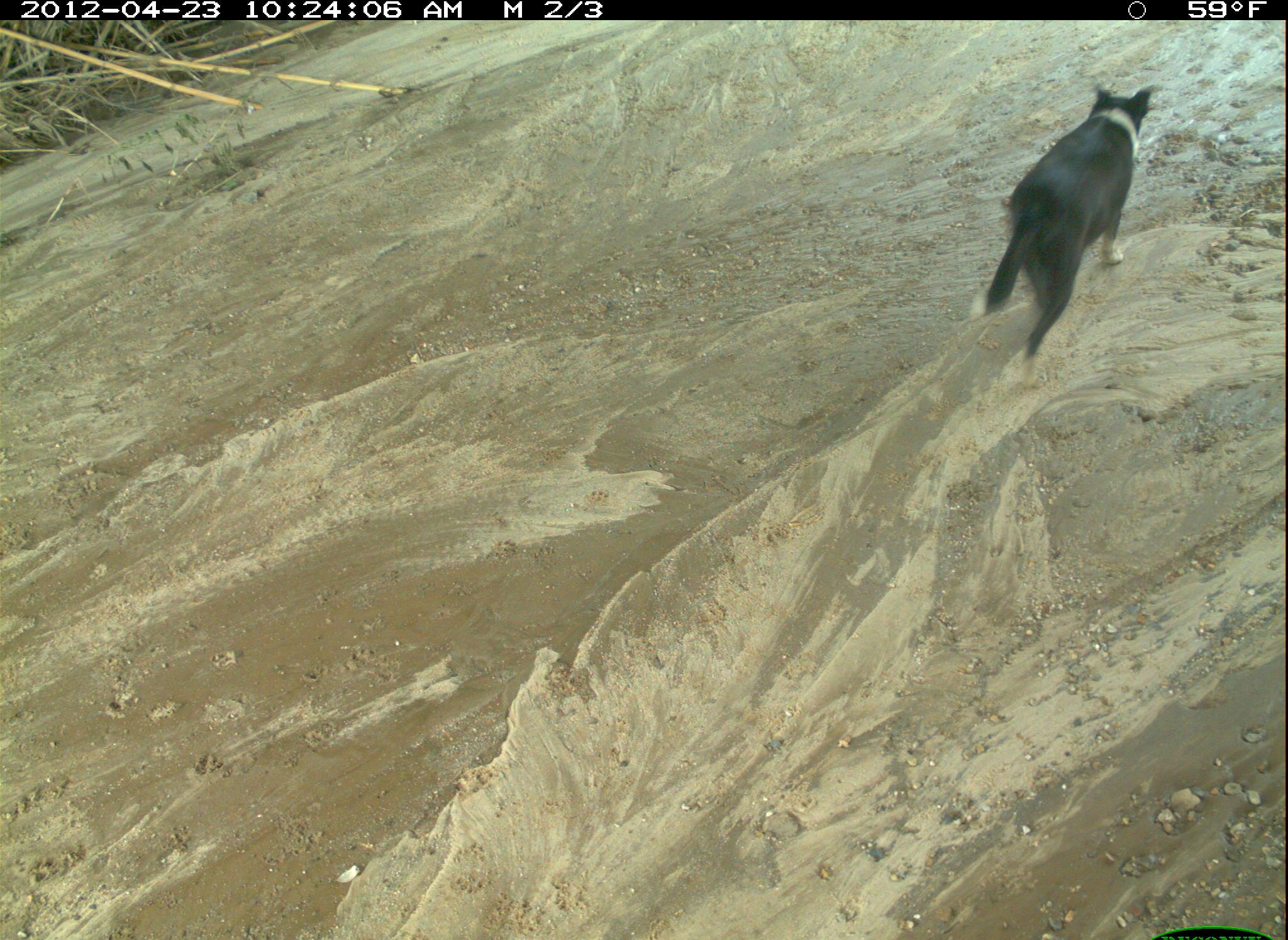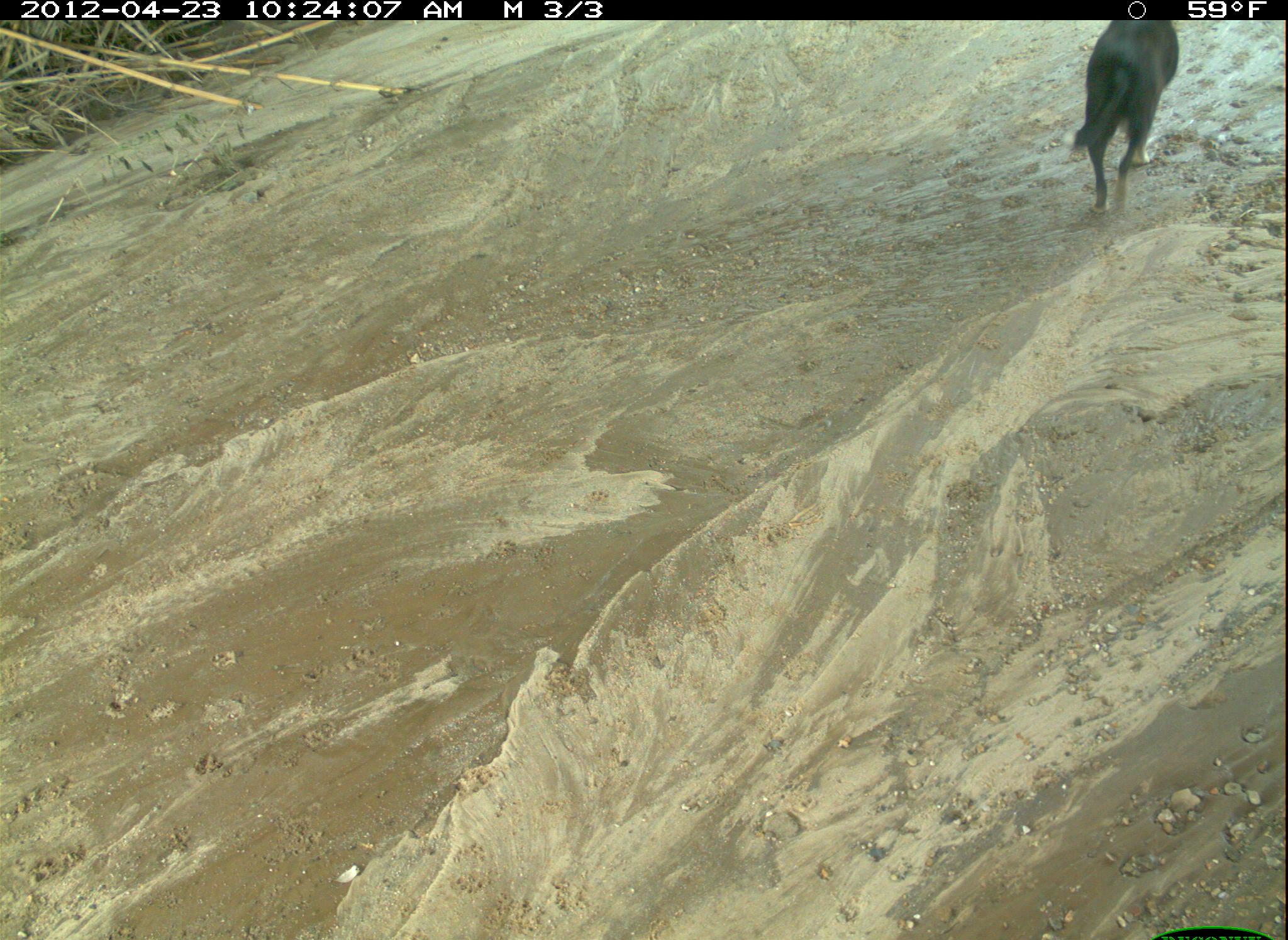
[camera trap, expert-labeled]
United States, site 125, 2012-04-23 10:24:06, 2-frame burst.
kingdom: Animalia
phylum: Chordata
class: Mammalia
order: Carnivora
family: Canidae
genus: Canis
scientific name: Canis familiaris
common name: domestic dog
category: dog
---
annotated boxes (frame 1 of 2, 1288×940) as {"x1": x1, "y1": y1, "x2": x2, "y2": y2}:
dog: {"x1": 961, "y1": 79, "x2": 1170, "y2": 388}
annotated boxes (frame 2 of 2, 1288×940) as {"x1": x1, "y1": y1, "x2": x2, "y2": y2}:
dog: {"x1": 1066, "y1": 2, "x2": 1190, "y2": 226}